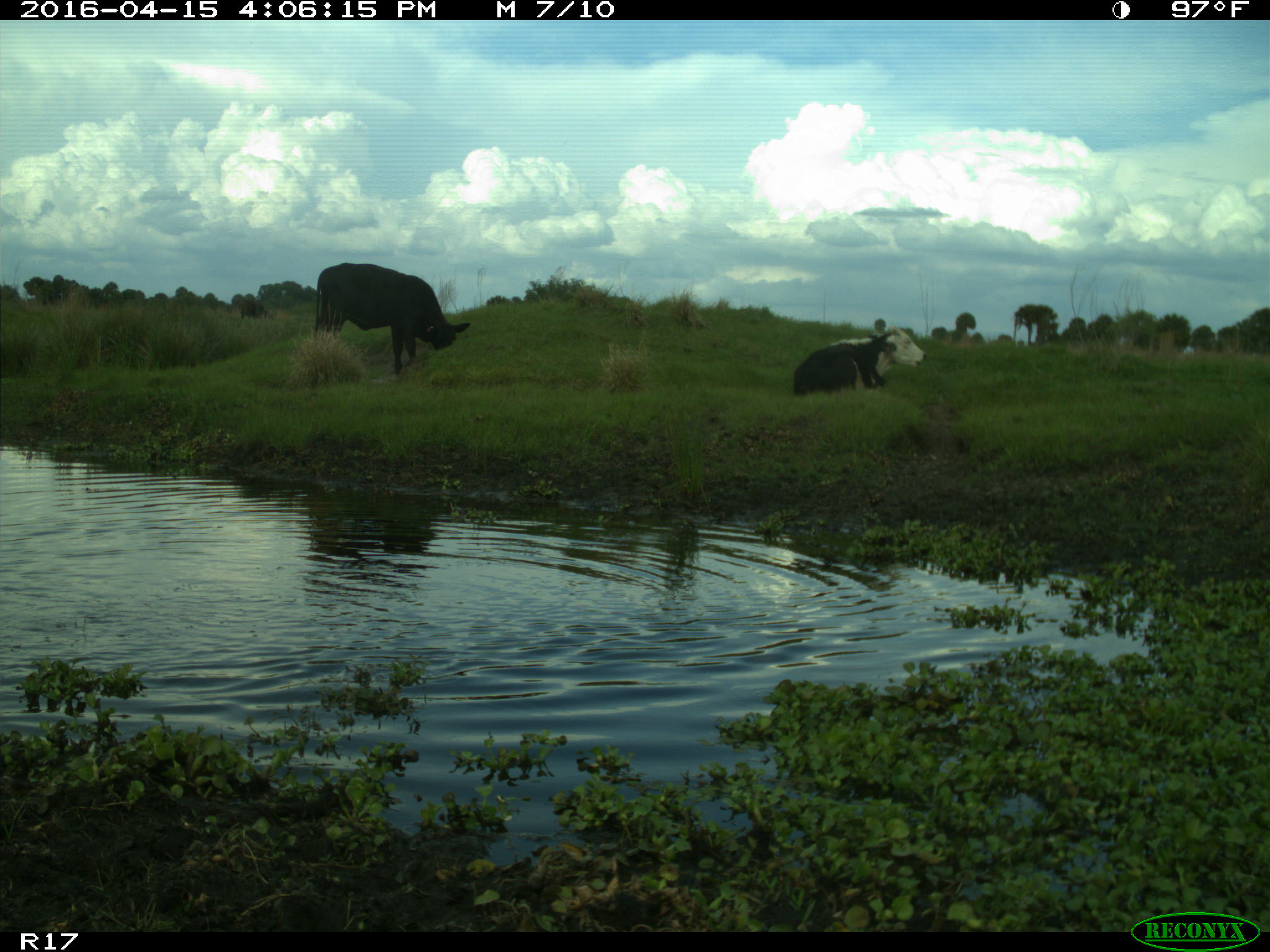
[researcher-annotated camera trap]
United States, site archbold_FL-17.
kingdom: Animalia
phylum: Chordata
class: Mammalia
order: Artiodactyla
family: Bovidae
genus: Bos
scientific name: Bos taurus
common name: domestic cow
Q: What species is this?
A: Bos taurus (domestic cow).